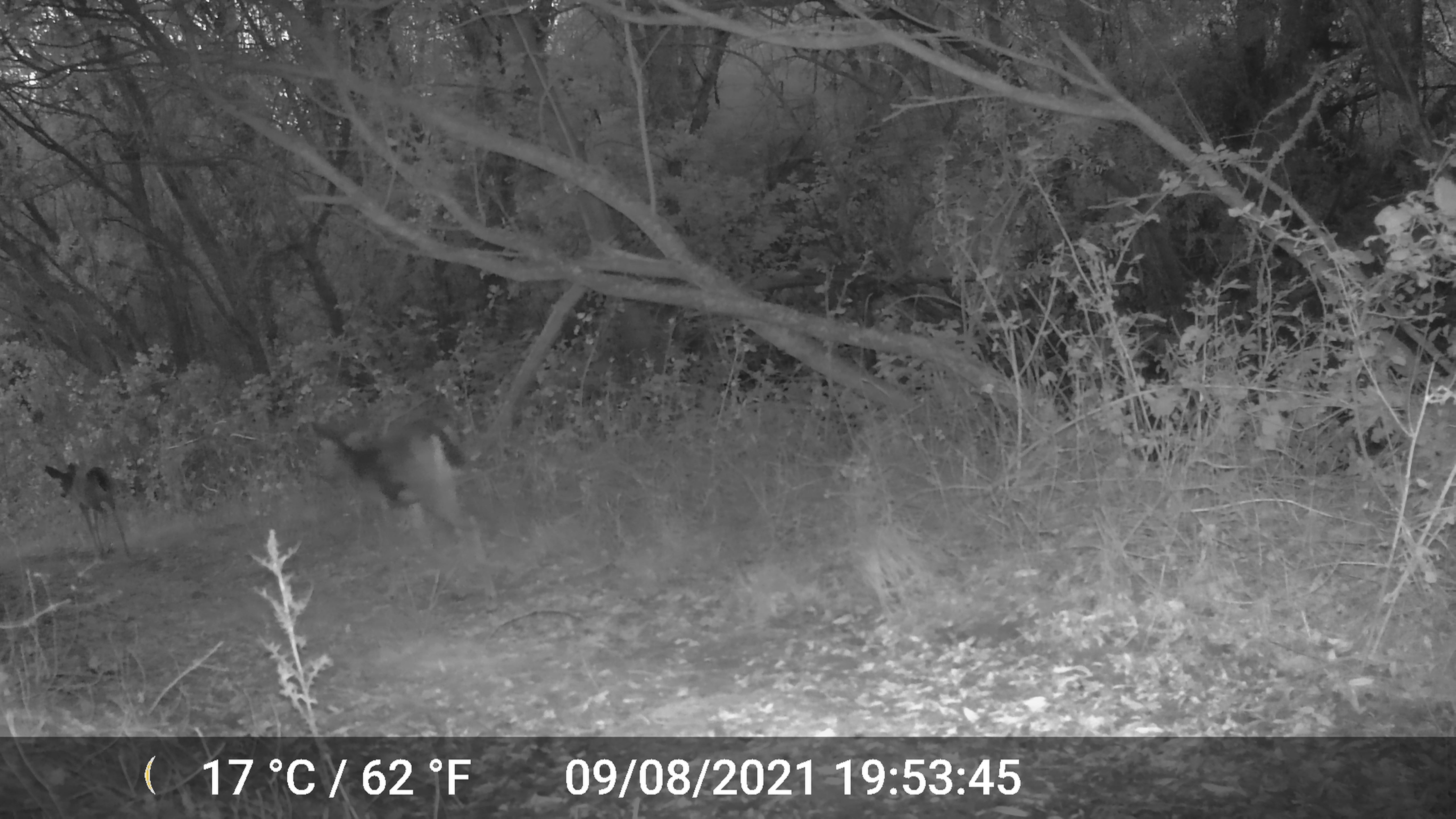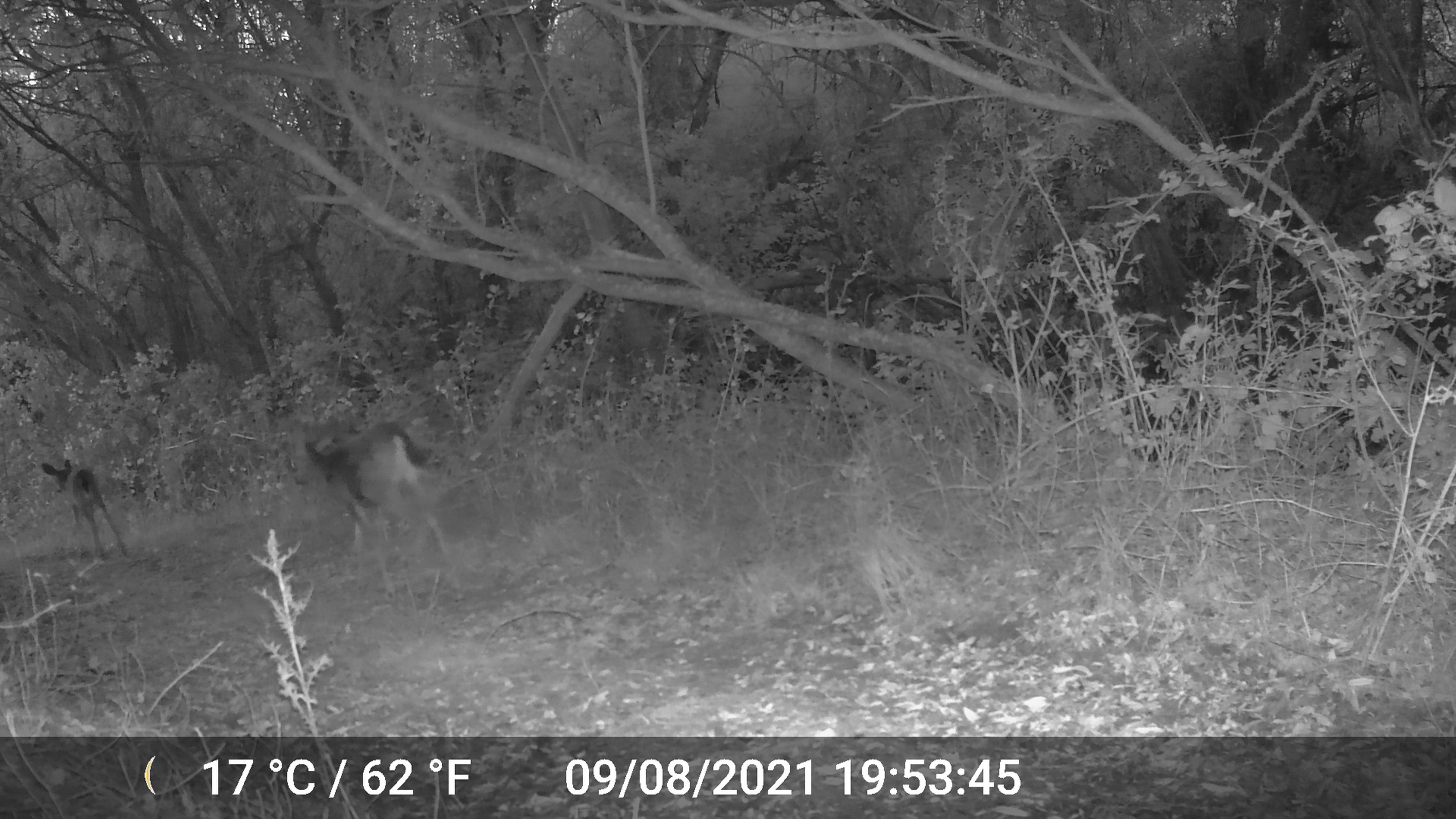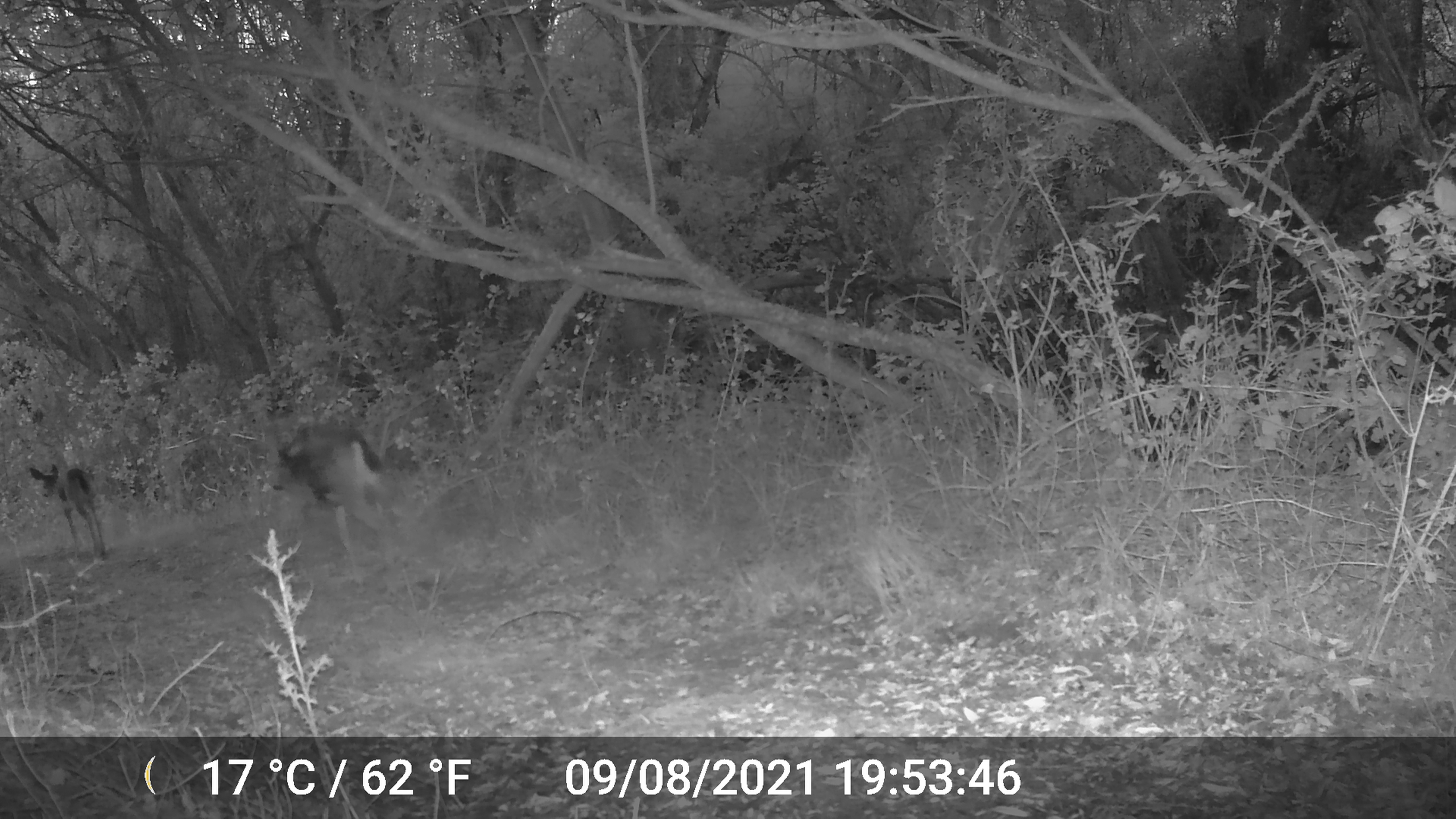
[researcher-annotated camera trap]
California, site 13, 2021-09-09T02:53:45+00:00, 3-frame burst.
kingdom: Animalia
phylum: Chordata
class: Mammalia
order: Artiodactyla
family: Cervidae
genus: Odocoileus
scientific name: Odocoileus hemionus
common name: mule deer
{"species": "mule deer (Odocoileus hemionus)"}